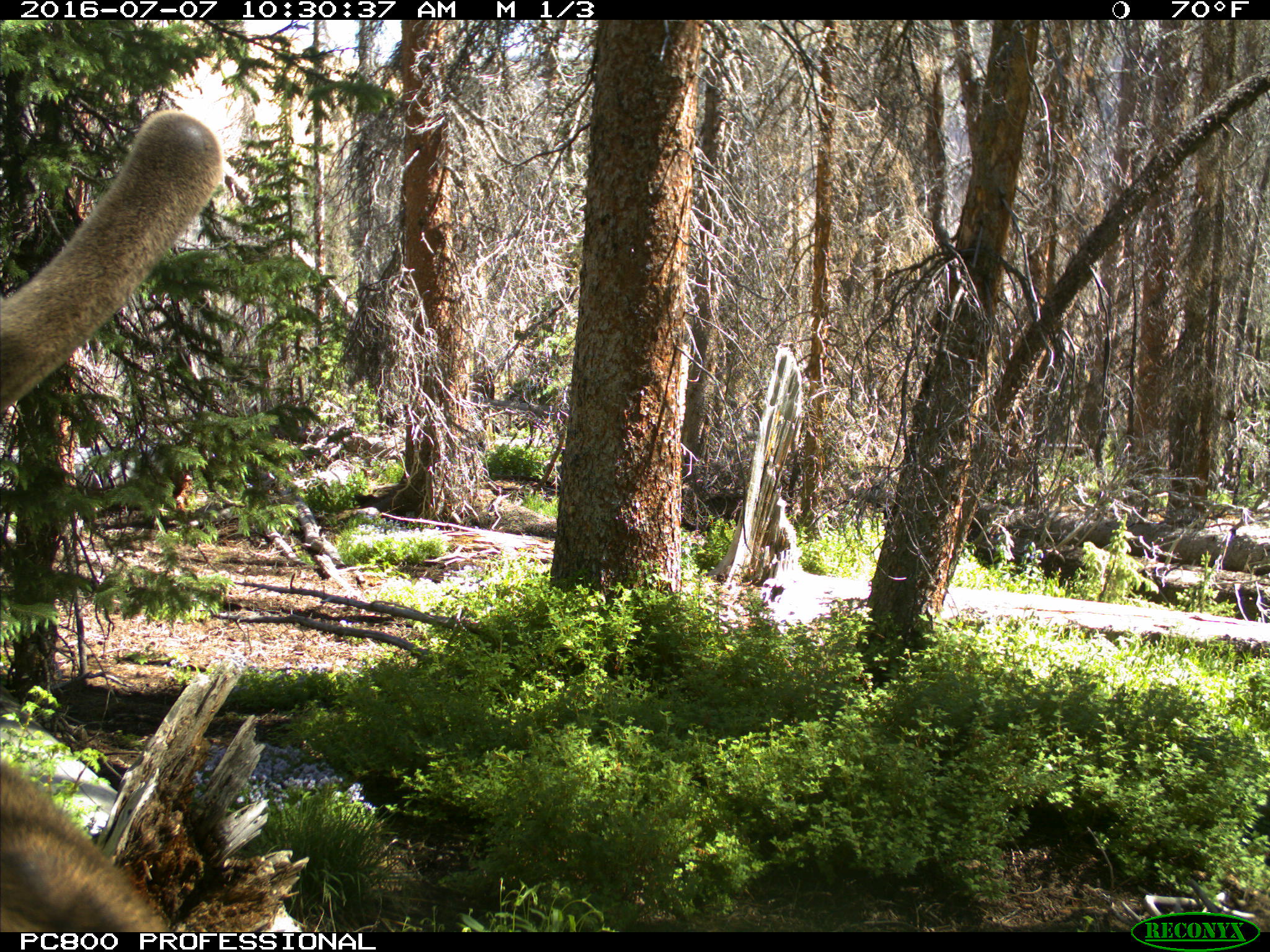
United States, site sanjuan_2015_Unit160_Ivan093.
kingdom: Animalia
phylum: Chordata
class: Mammalia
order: Artiodactyla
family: Cervidae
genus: Cervus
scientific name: Cervus elaphus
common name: red deer